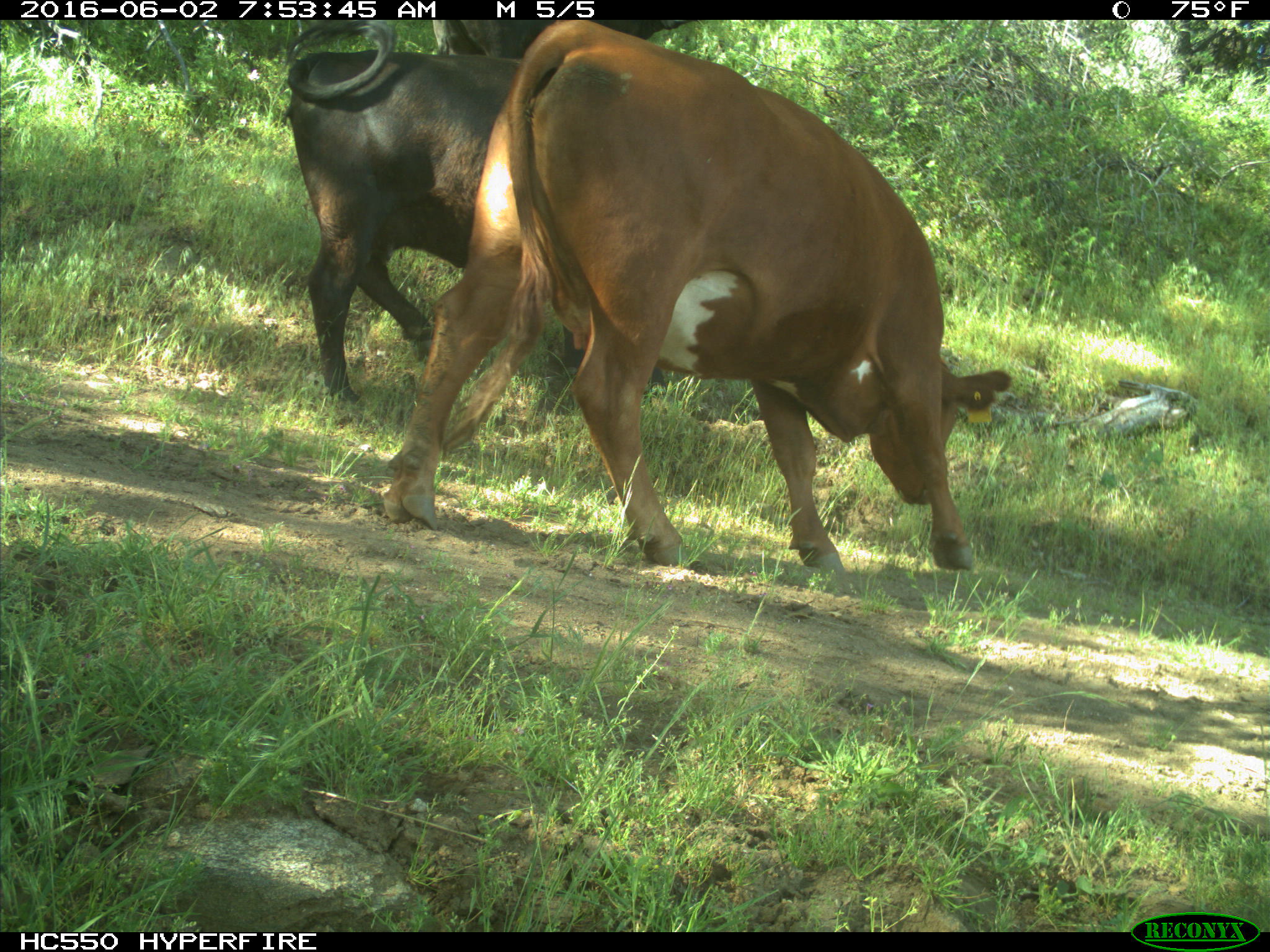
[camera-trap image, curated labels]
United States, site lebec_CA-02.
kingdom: Animalia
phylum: Chordata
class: Mammalia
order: Artiodactyla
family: Bovidae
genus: Bos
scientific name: Bos taurus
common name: domestic cow